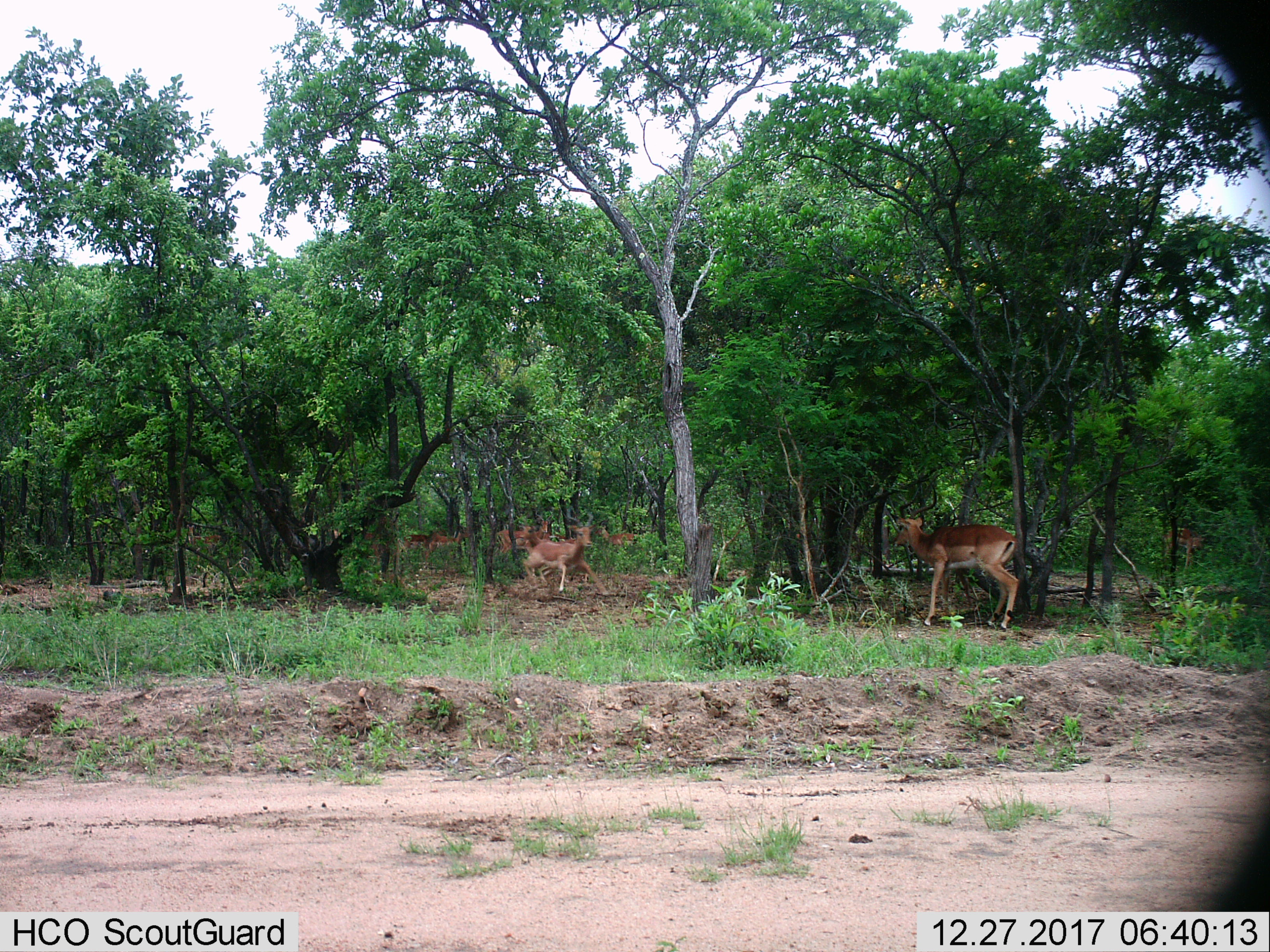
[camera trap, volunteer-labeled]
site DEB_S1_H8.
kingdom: Animalia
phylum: Chordata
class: Mammalia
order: Artiodactyla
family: Bovidae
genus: Aepyceros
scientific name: Aepyceros melampus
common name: impala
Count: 8.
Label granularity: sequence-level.